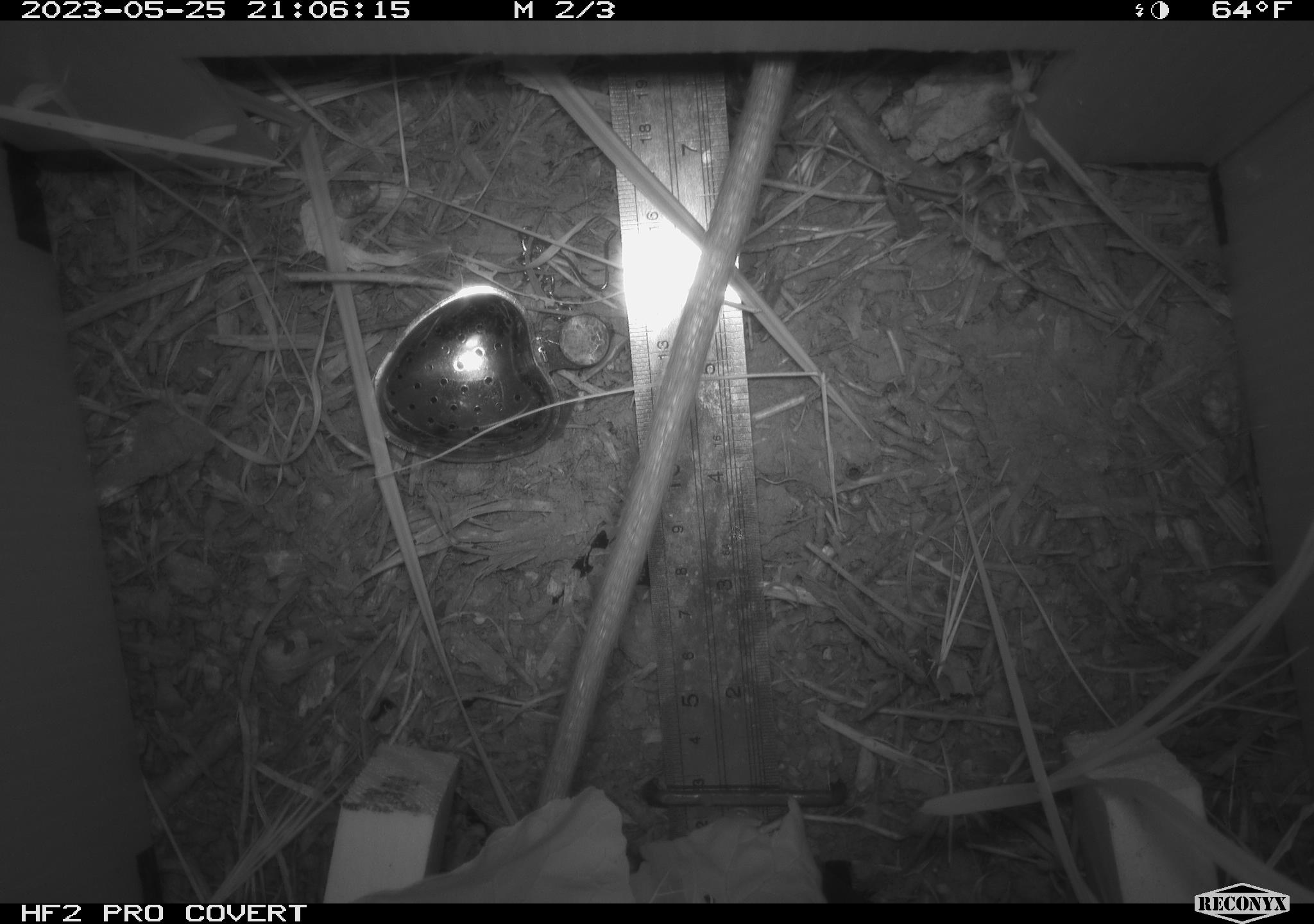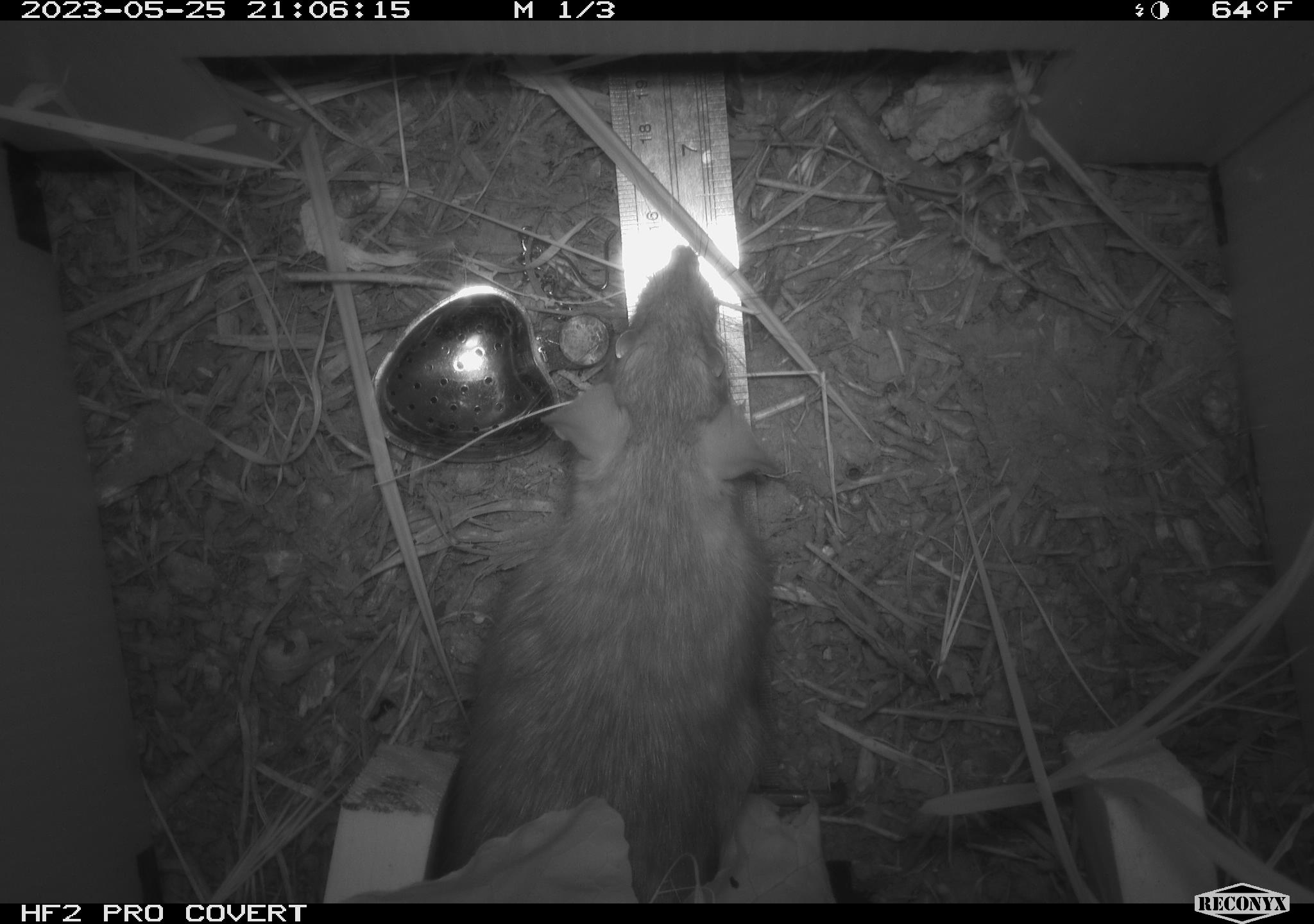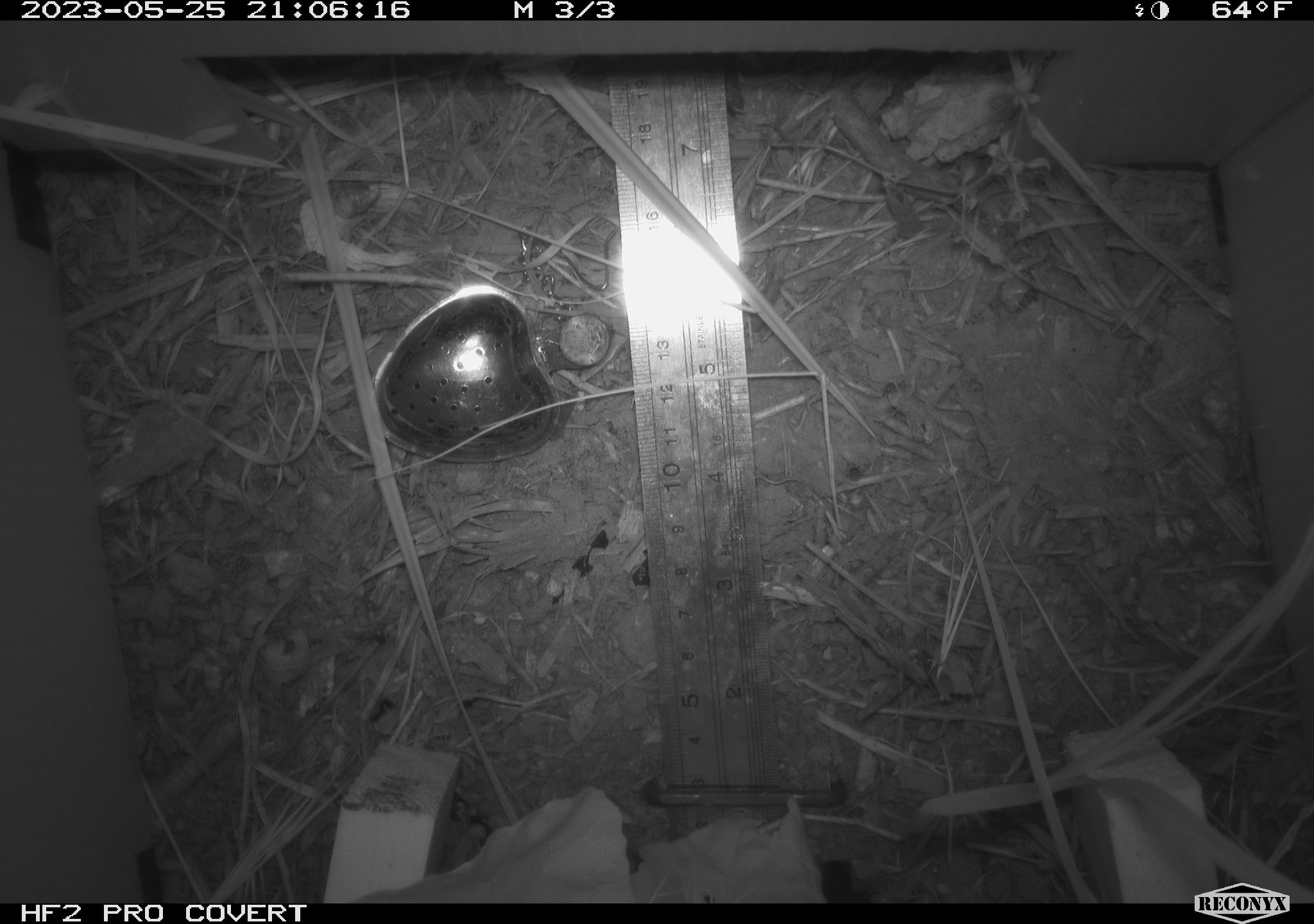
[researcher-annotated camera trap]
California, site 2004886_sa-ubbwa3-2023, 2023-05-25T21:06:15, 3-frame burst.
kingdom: Animalia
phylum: Chordata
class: Mammalia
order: Rodentia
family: Muridae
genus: Rattus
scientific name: Rattus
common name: rat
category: rattus species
Rattus species (rat) (Rattus).